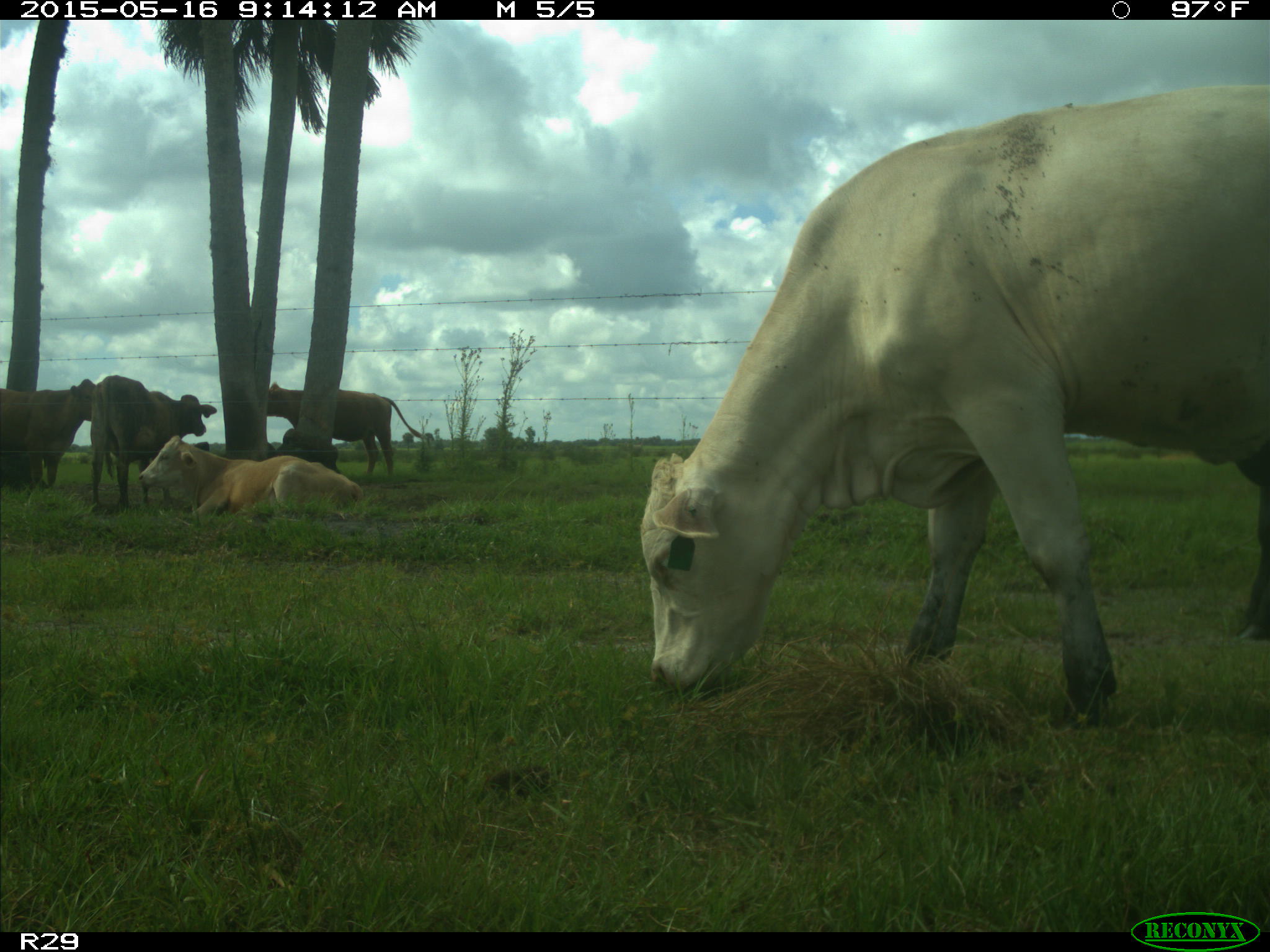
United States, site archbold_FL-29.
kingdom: Animalia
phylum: Chordata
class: Mammalia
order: Artiodactyla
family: Bovidae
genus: Bos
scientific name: Bos taurus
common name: domestic cow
Bos taurus (domestic cow).